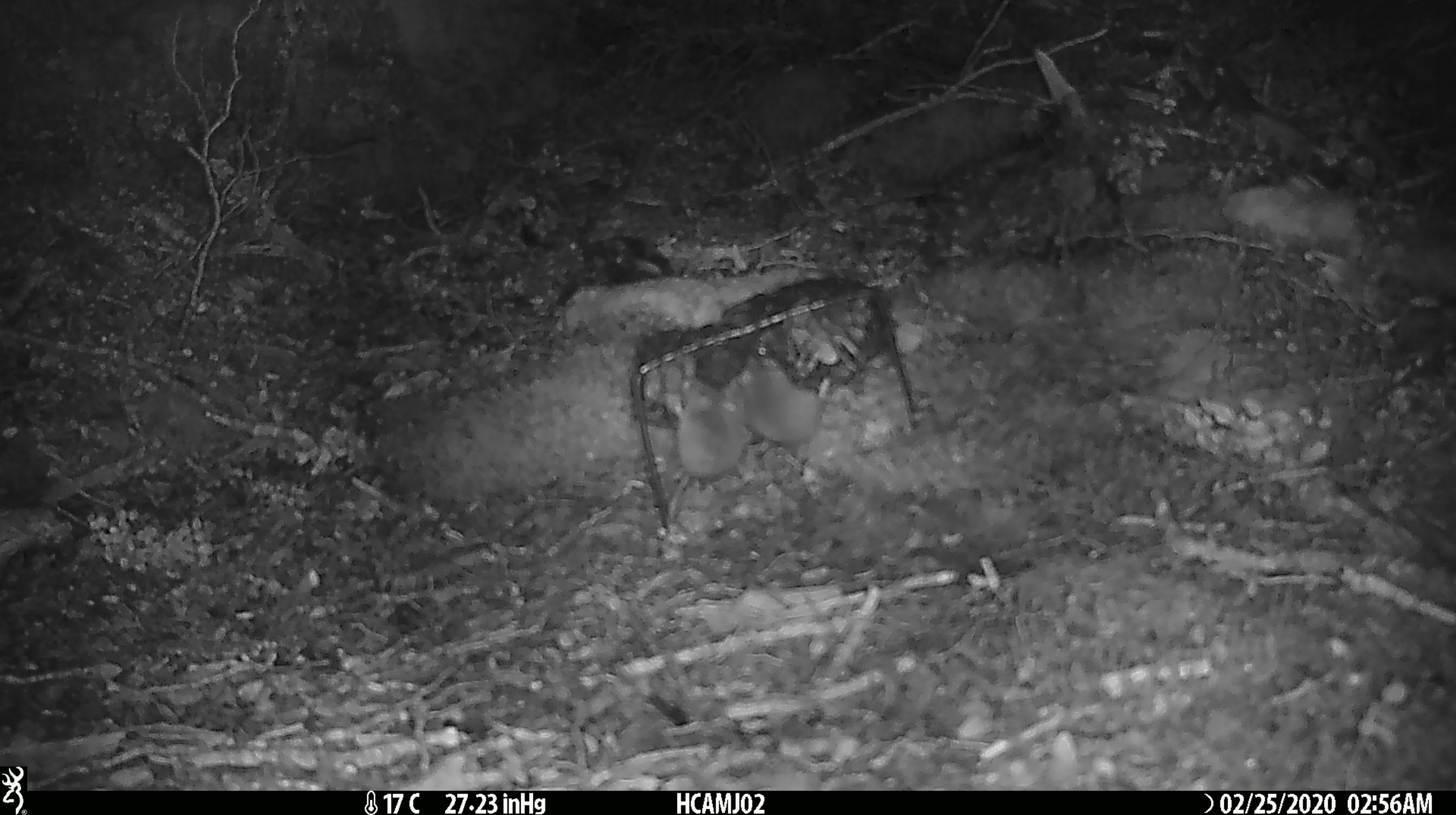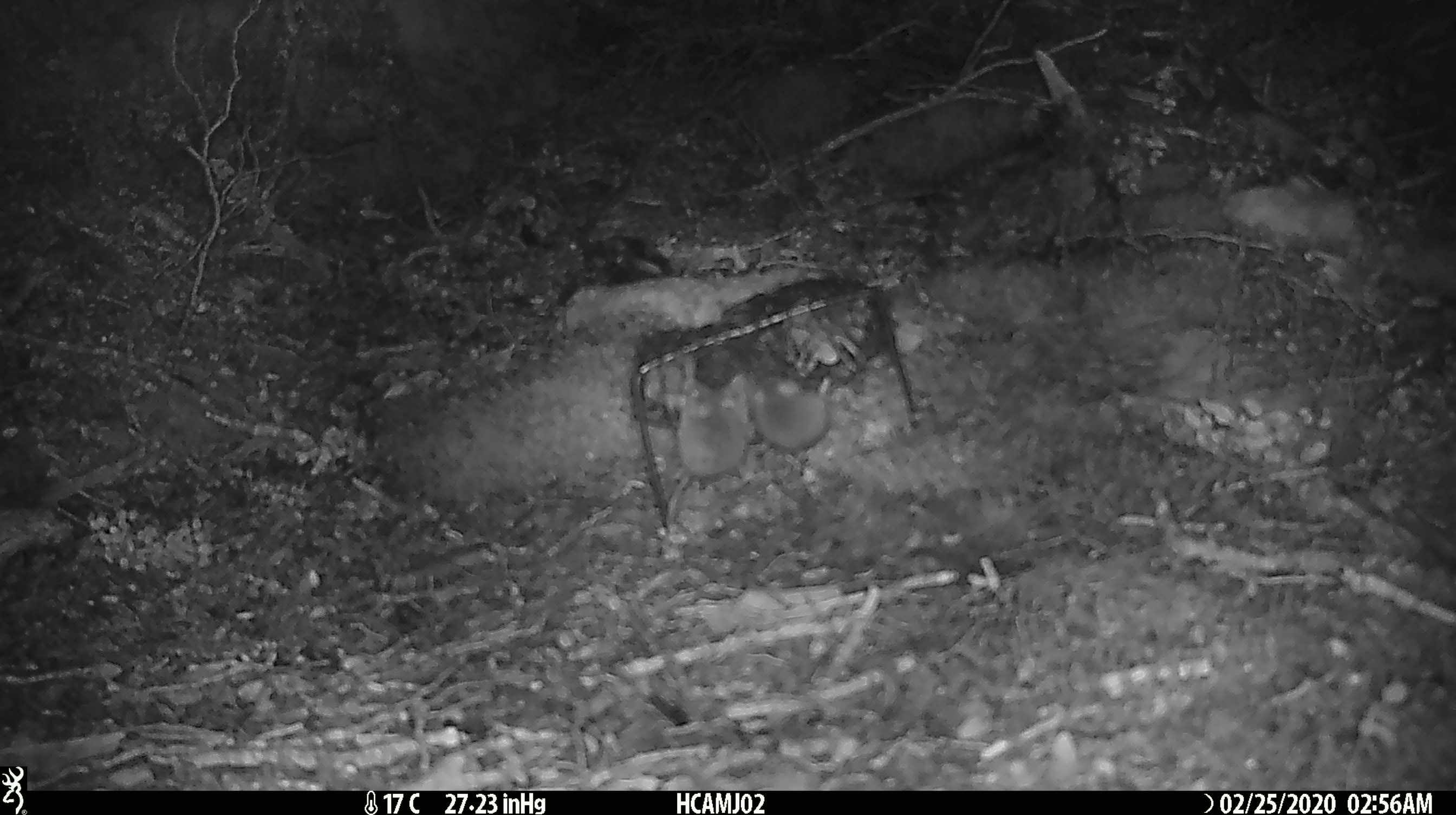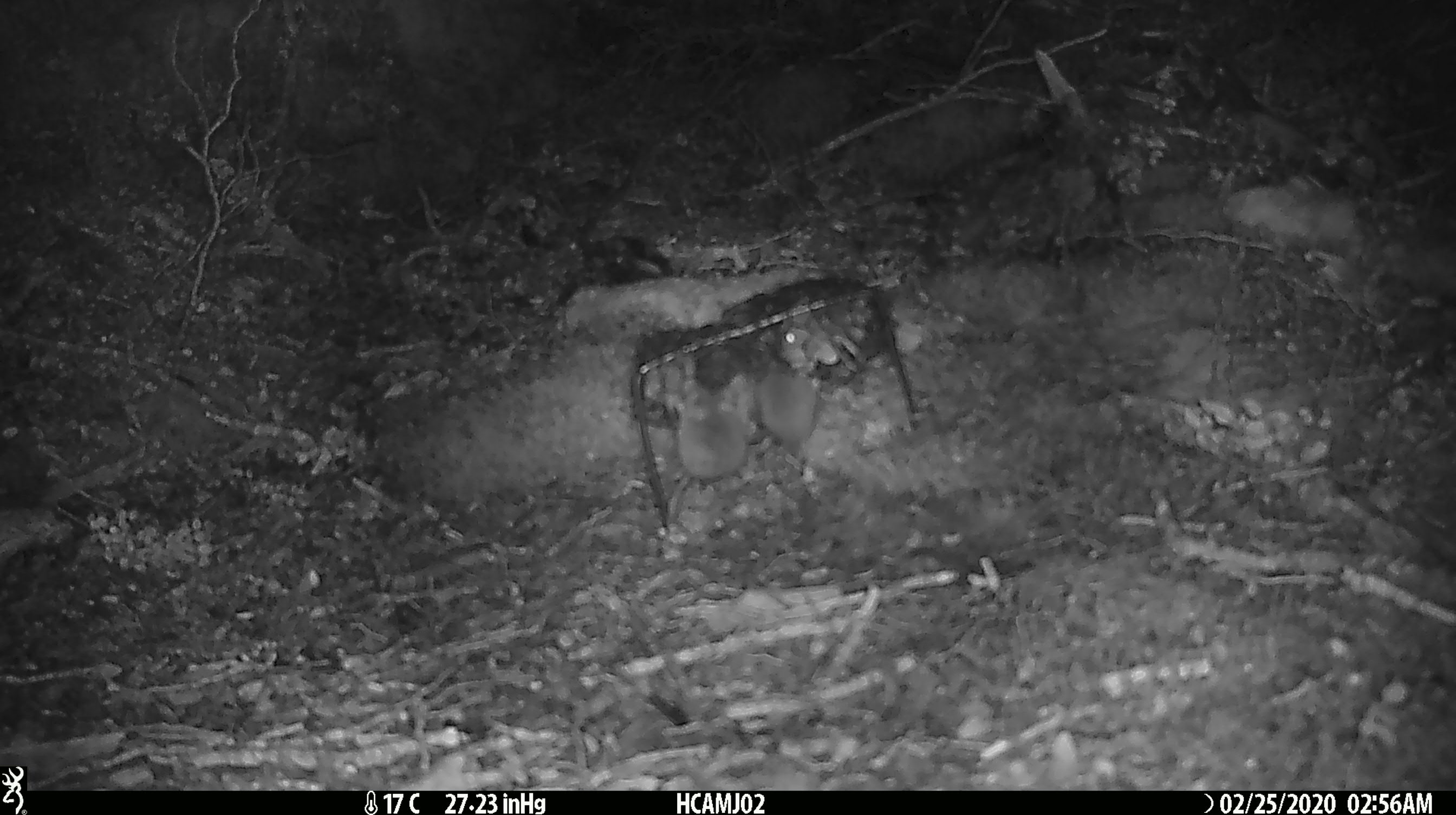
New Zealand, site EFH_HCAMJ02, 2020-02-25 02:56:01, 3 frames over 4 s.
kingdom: Animalia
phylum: Chordata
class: Mammalia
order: Rodentia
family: Muridae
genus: Mus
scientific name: Mus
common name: mouse